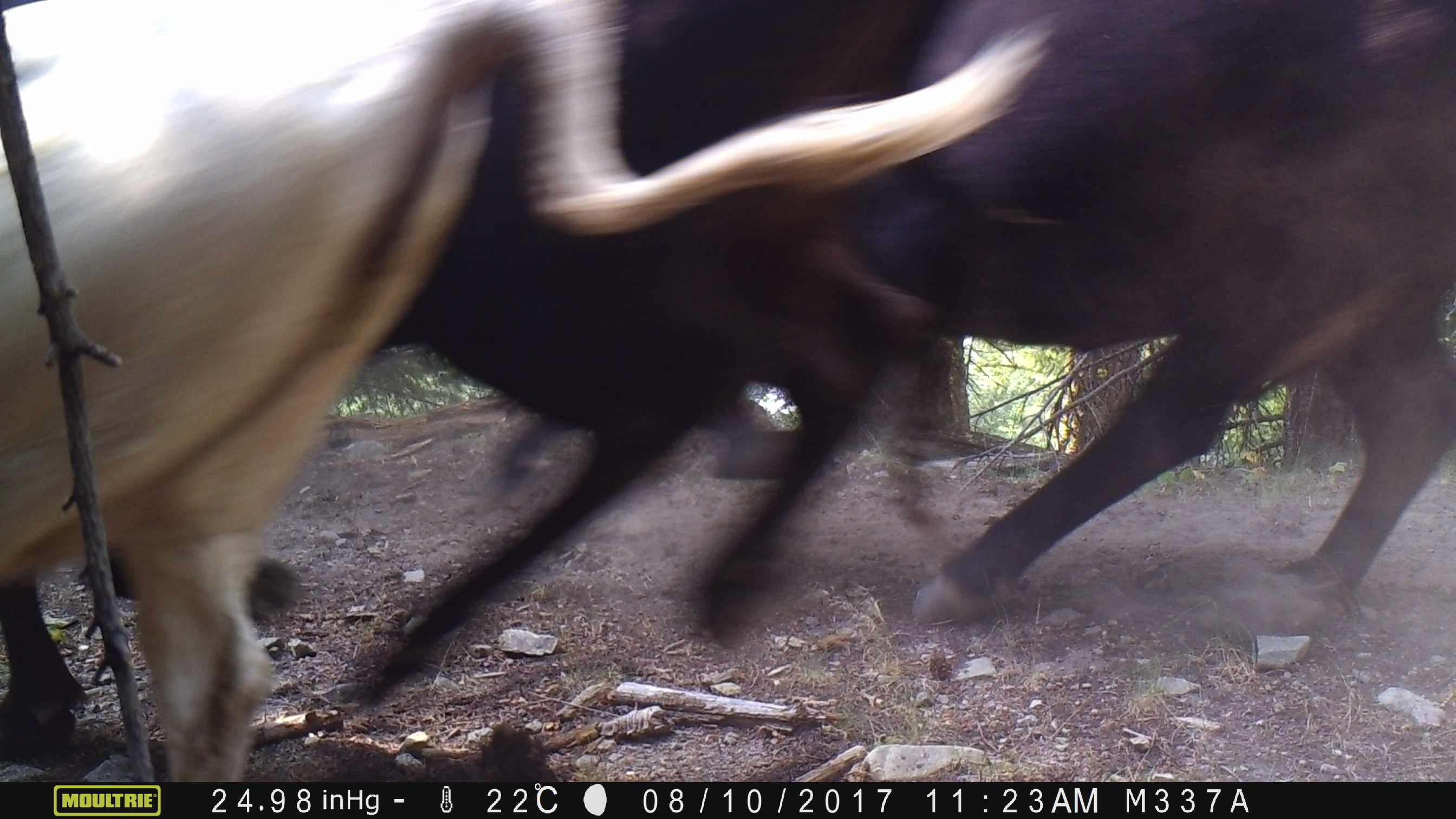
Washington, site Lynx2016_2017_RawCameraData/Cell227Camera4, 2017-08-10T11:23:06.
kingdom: Animalia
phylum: Chordata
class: Mammalia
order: Artiodactyla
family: Bovidae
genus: Bos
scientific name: Bos taurus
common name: domestic cattle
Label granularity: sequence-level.